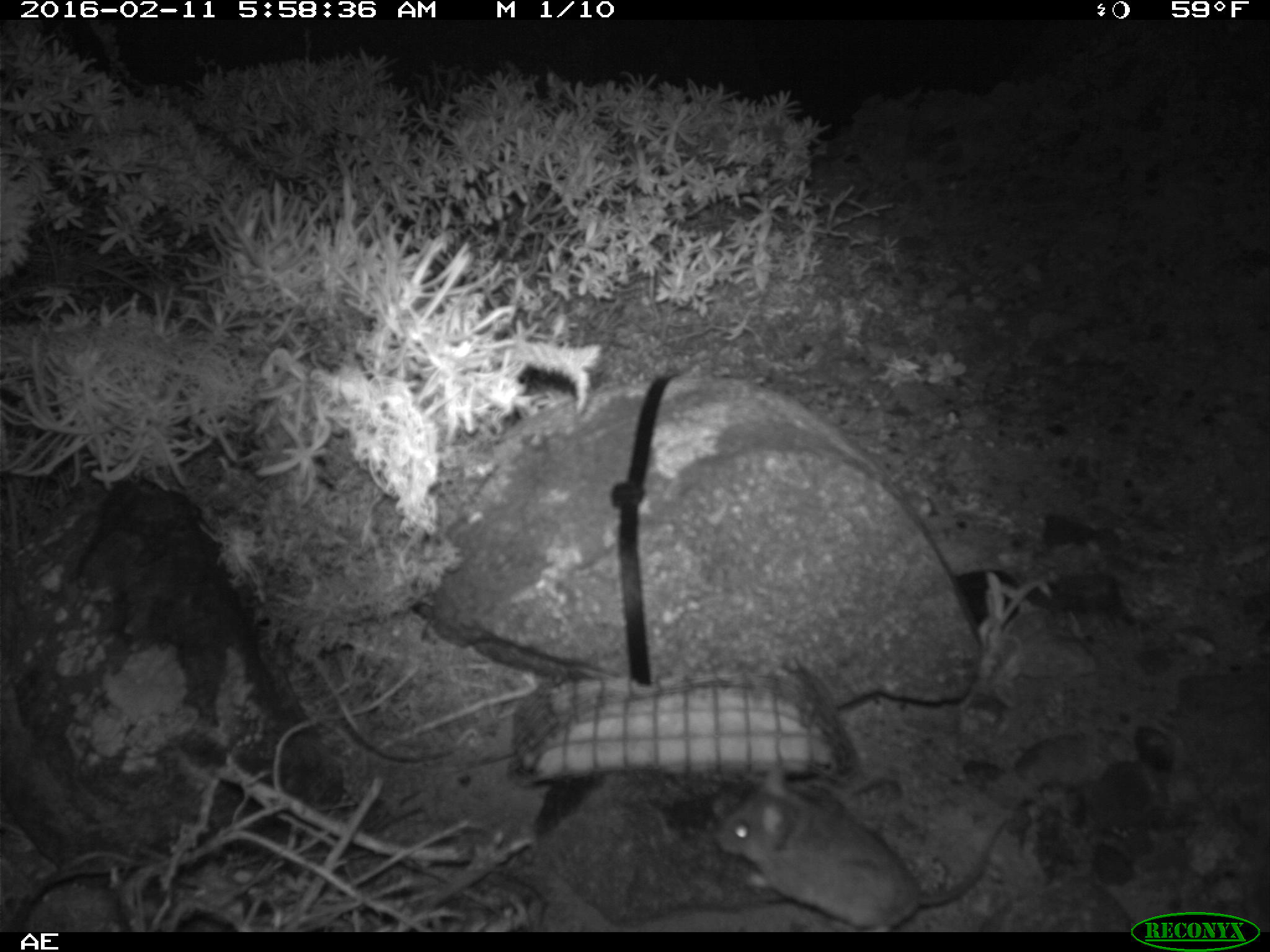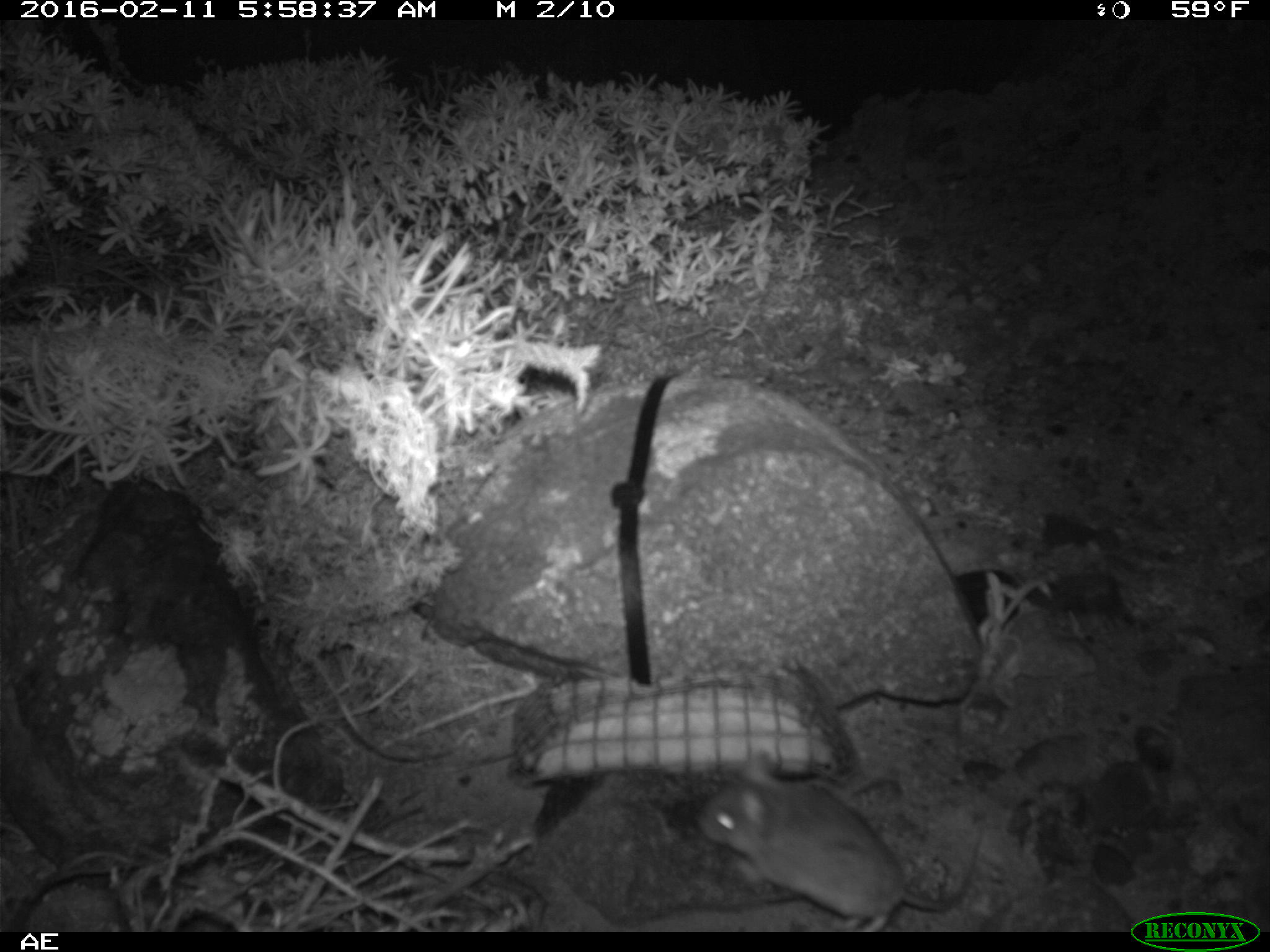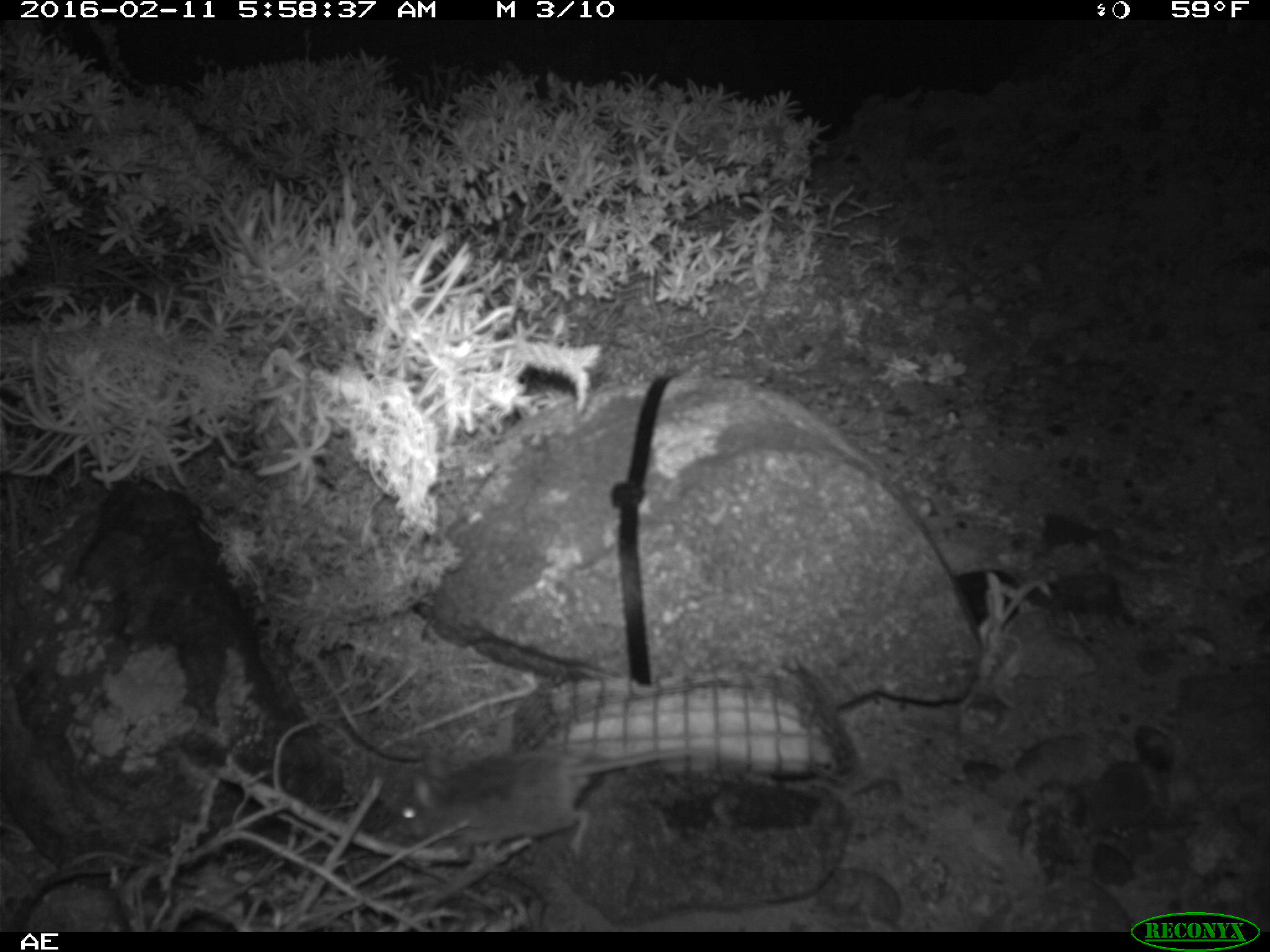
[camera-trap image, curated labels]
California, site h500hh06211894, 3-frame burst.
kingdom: Animalia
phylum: Chordata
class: Mammalia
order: Rodentia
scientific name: Rodentia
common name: rodent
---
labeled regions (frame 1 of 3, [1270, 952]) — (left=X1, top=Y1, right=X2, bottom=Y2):
rodent: (left=714, top=756, right=1022, bottom=931)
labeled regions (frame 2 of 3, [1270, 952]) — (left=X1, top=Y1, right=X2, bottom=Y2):
rodent: (left=695, top=749, right=985, bottom=932)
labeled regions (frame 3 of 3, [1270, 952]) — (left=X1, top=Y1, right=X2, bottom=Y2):
rodent: (left=394, top=748, right=691, bottom=860)